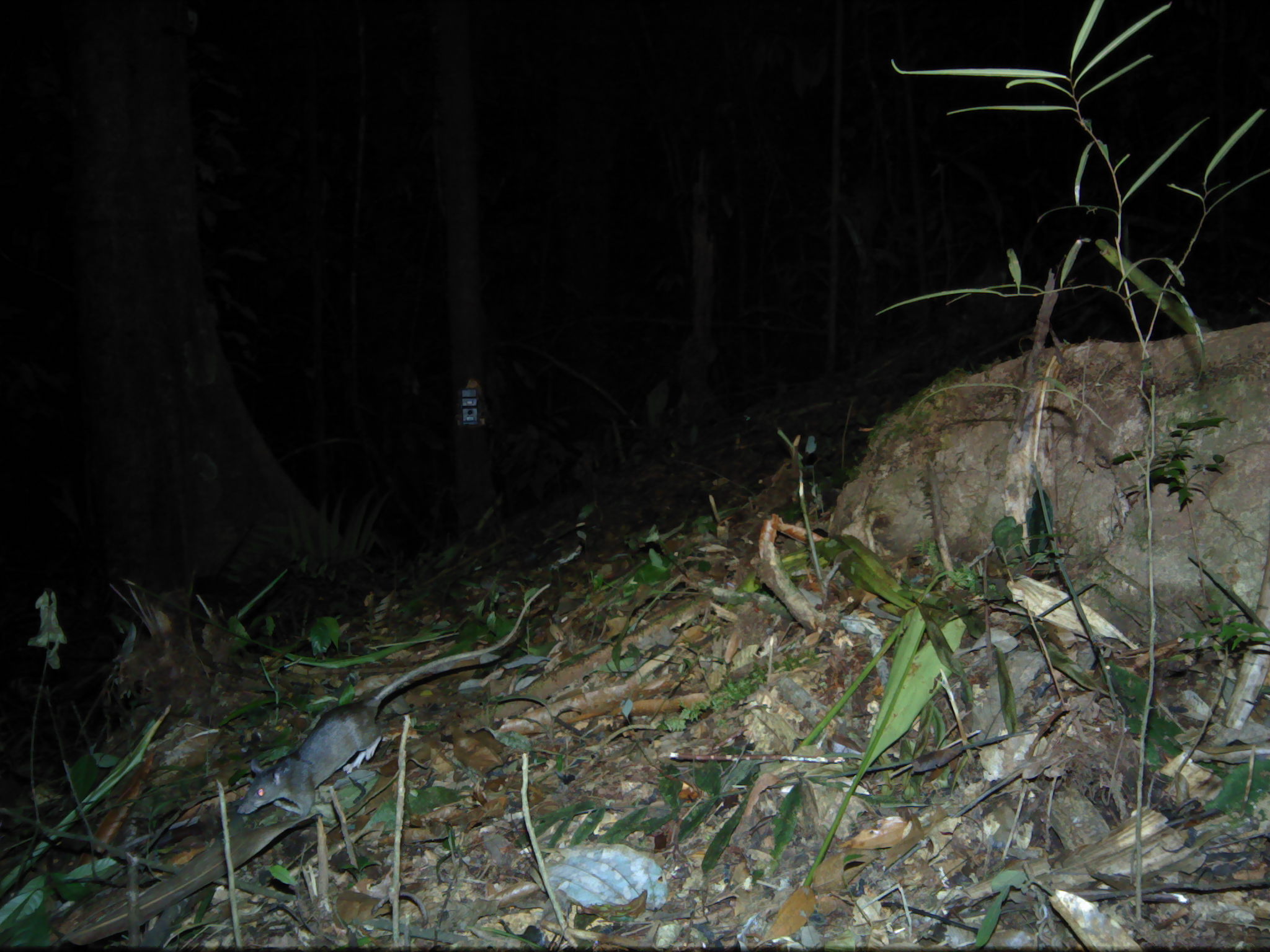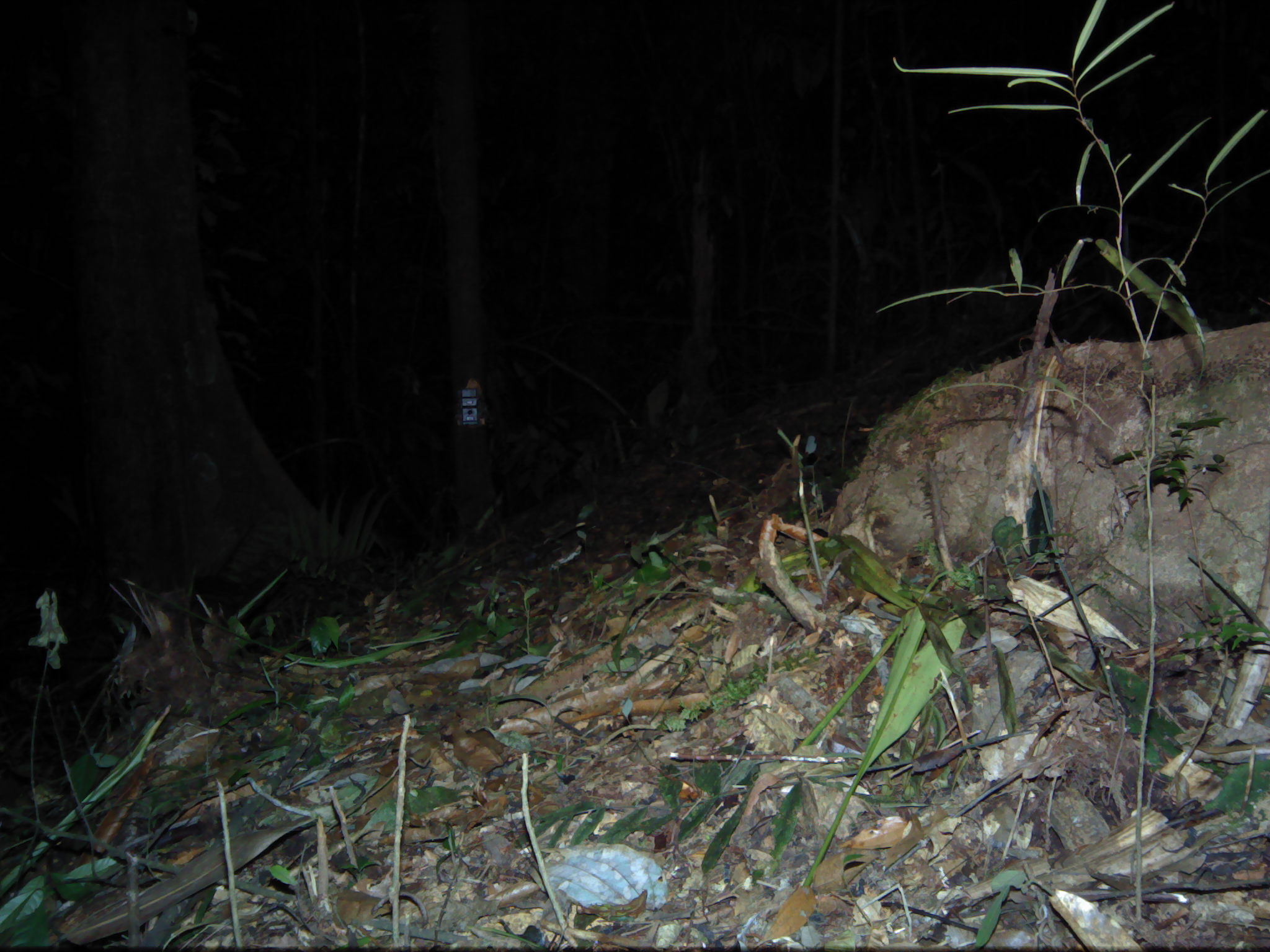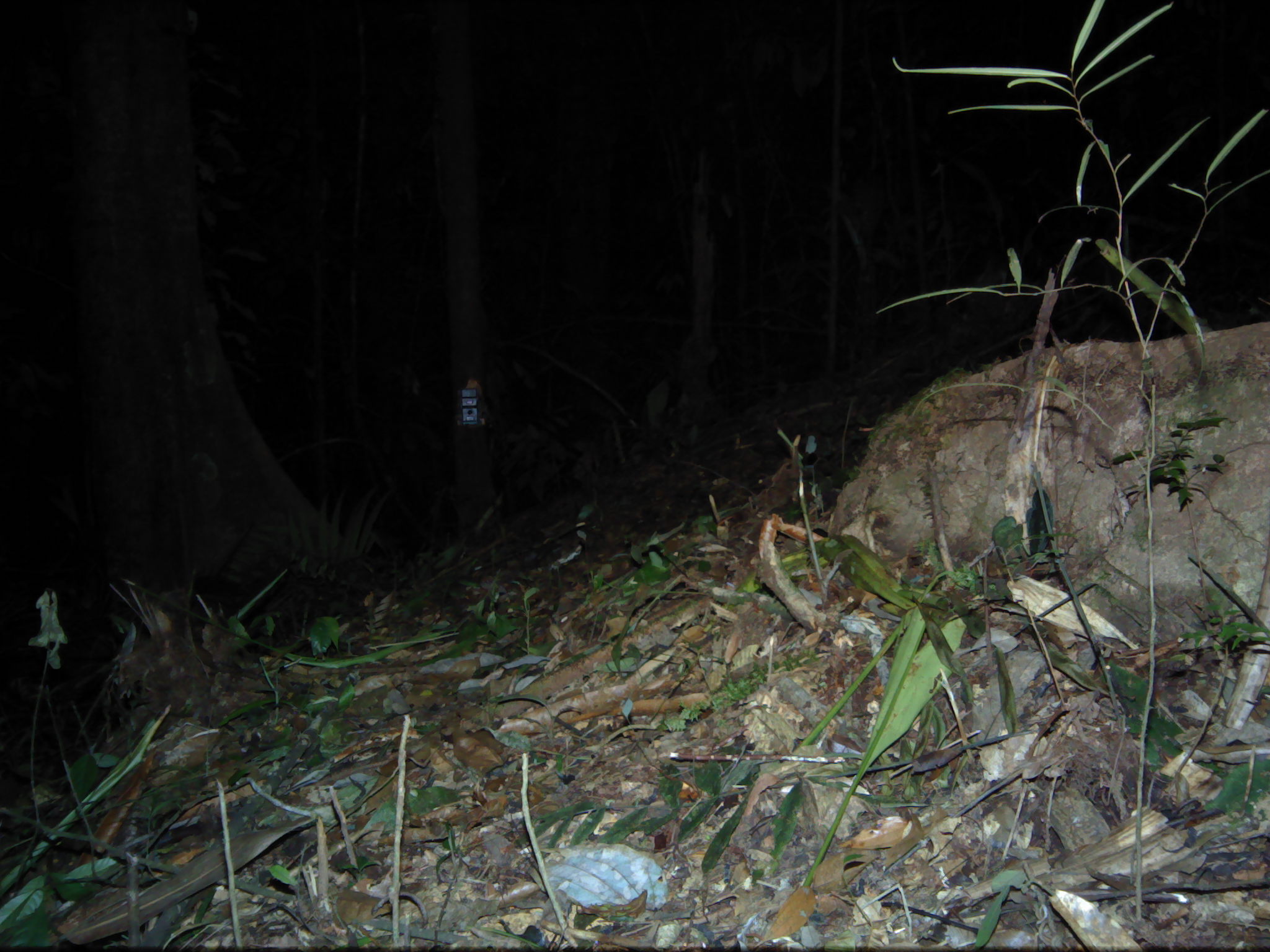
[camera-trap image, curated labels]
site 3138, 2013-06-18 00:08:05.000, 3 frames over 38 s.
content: unidentified animal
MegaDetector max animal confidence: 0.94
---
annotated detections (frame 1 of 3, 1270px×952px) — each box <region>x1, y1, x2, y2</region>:
unknown: <region>236, 582, 549, 823</region>